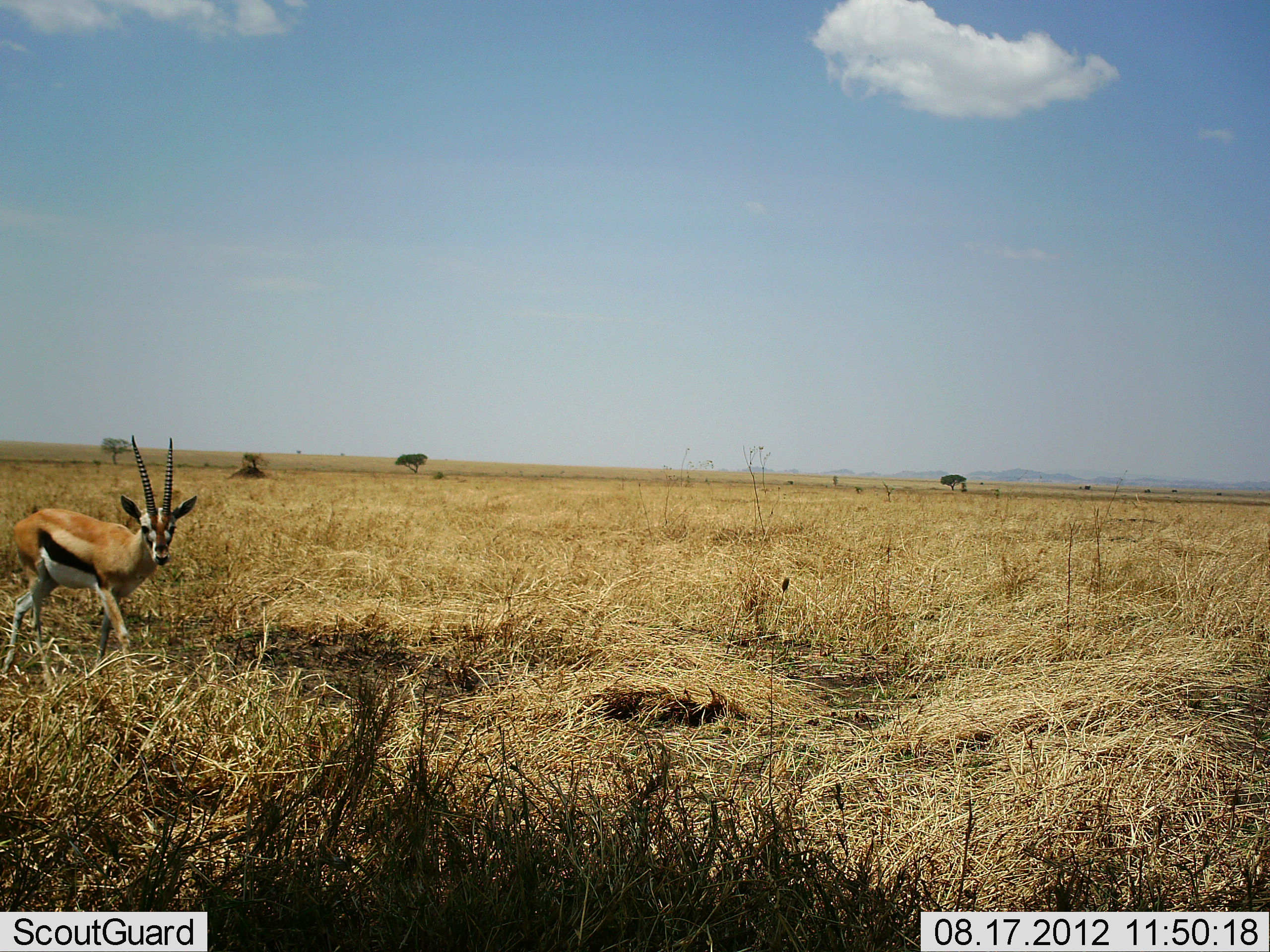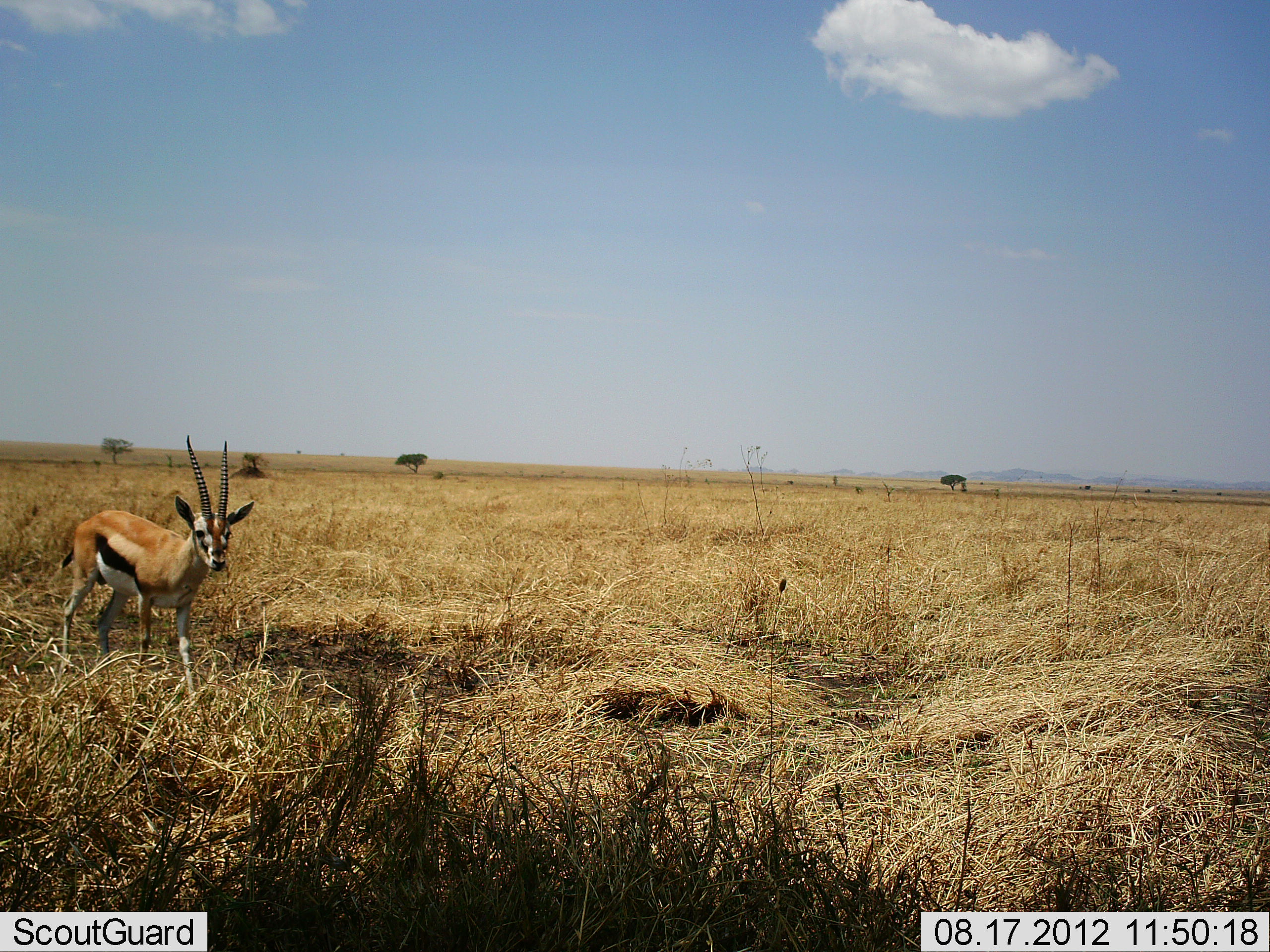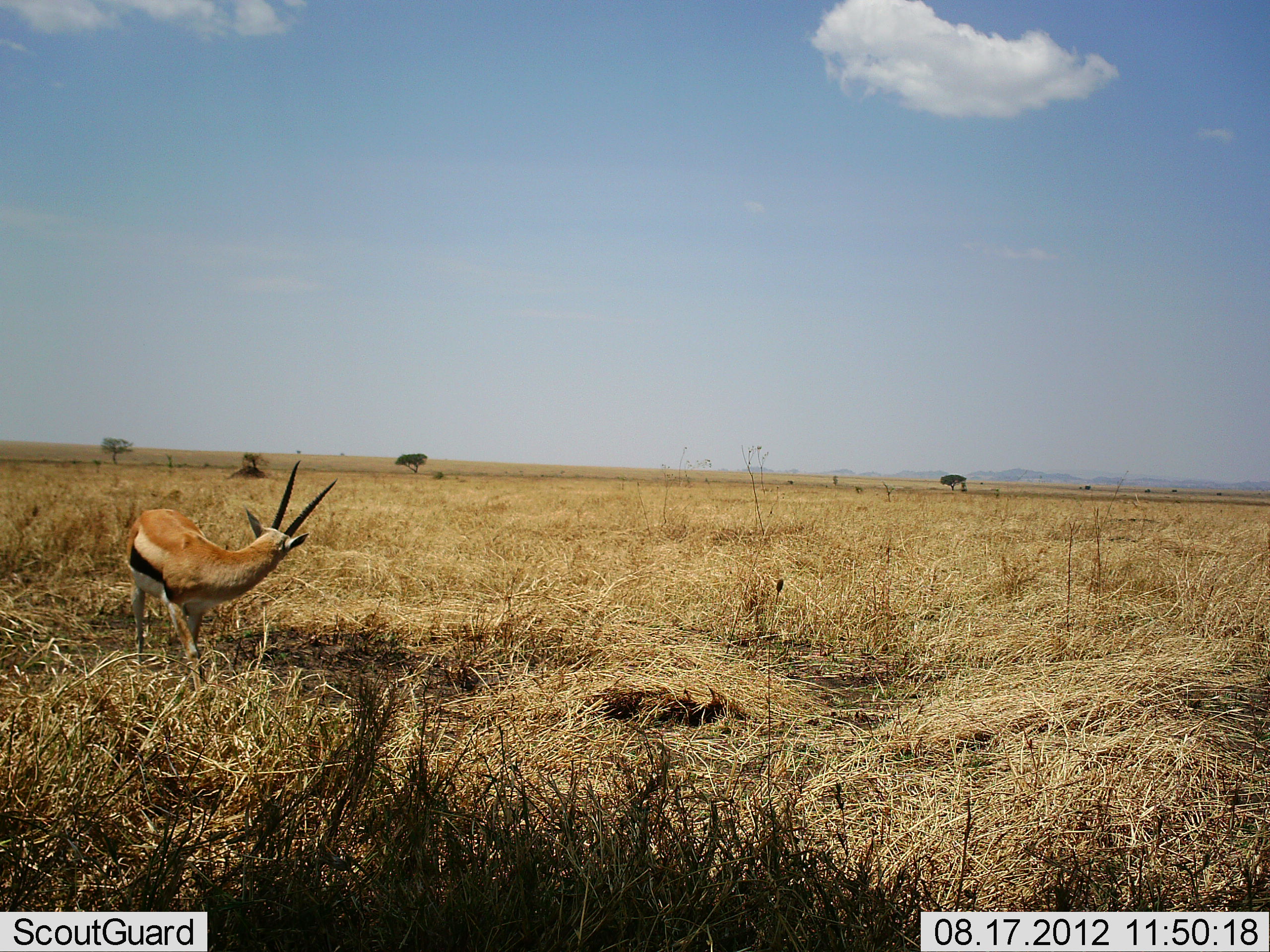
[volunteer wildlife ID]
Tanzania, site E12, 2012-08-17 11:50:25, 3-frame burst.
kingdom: Animalia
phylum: Chordata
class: Mammalia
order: Artiodactyla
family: Bovidae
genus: Eudorcas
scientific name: Eudorcas thomsonii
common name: thomson's gazelle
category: gazellethomsons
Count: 1.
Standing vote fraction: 30%.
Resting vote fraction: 0%.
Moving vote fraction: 80%.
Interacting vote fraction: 0%.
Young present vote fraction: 0%.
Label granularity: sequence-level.